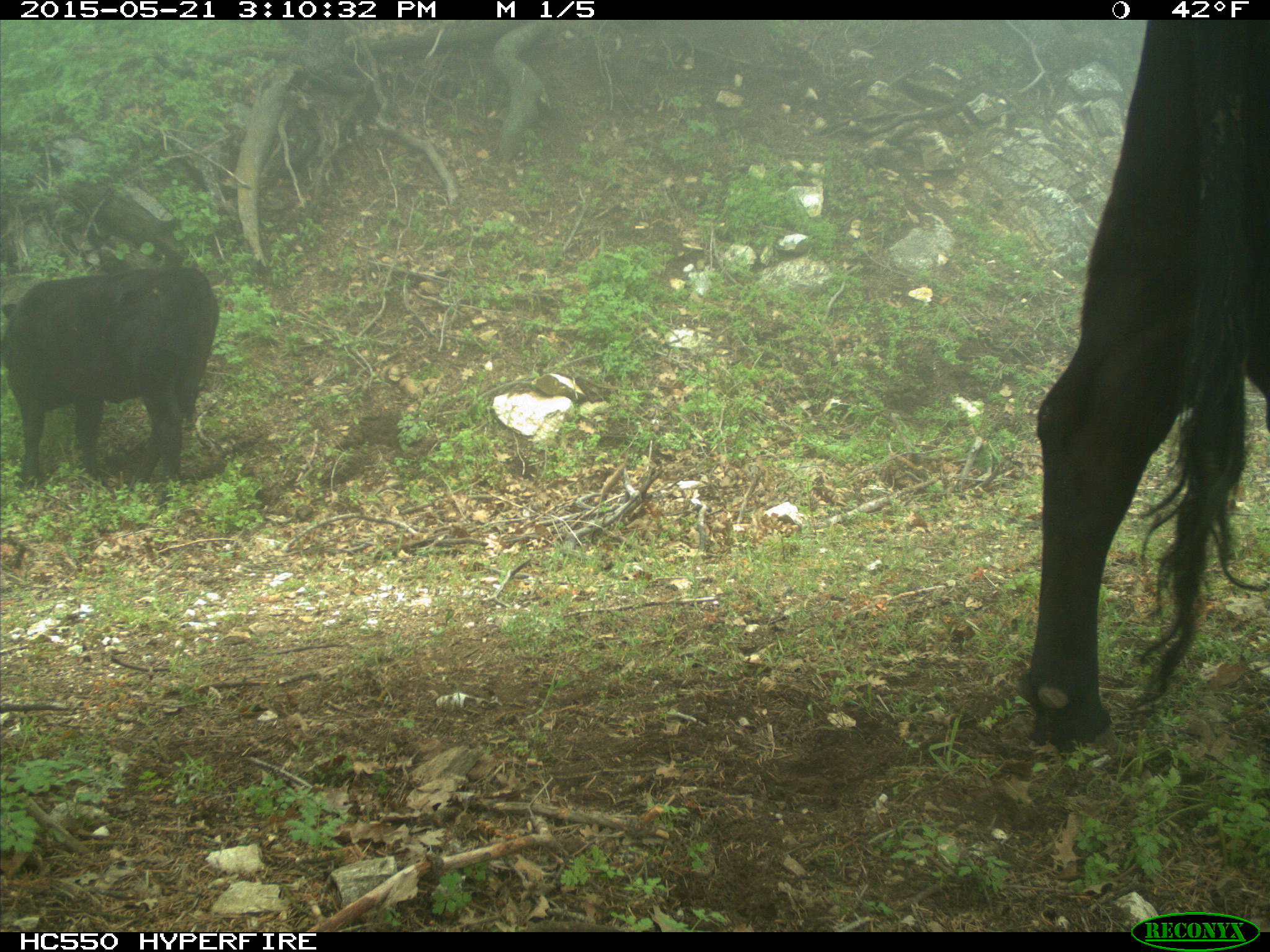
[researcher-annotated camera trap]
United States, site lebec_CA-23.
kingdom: Animalia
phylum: Chordata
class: Mammalia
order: Artiodactyla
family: Bovidae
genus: Bos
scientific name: Bos taurus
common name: domestic cow